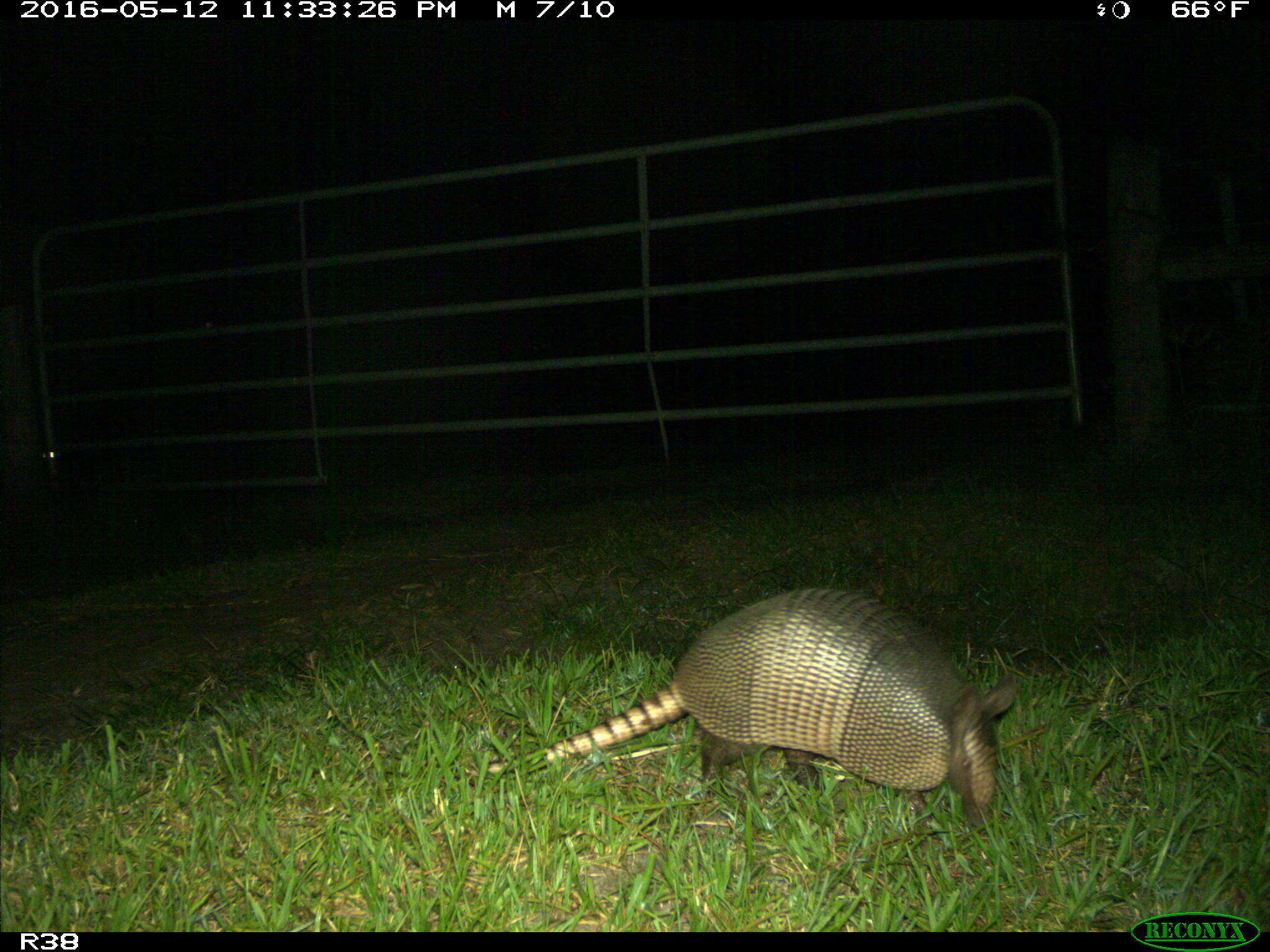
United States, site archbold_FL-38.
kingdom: Animalia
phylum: Chordata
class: Mammalia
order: Cingulata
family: Dasypodidae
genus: Dasypus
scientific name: Dasypus novemcinctus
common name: nine-banded armadillo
Dasypus novemcinctus (nine-banded armadillo).